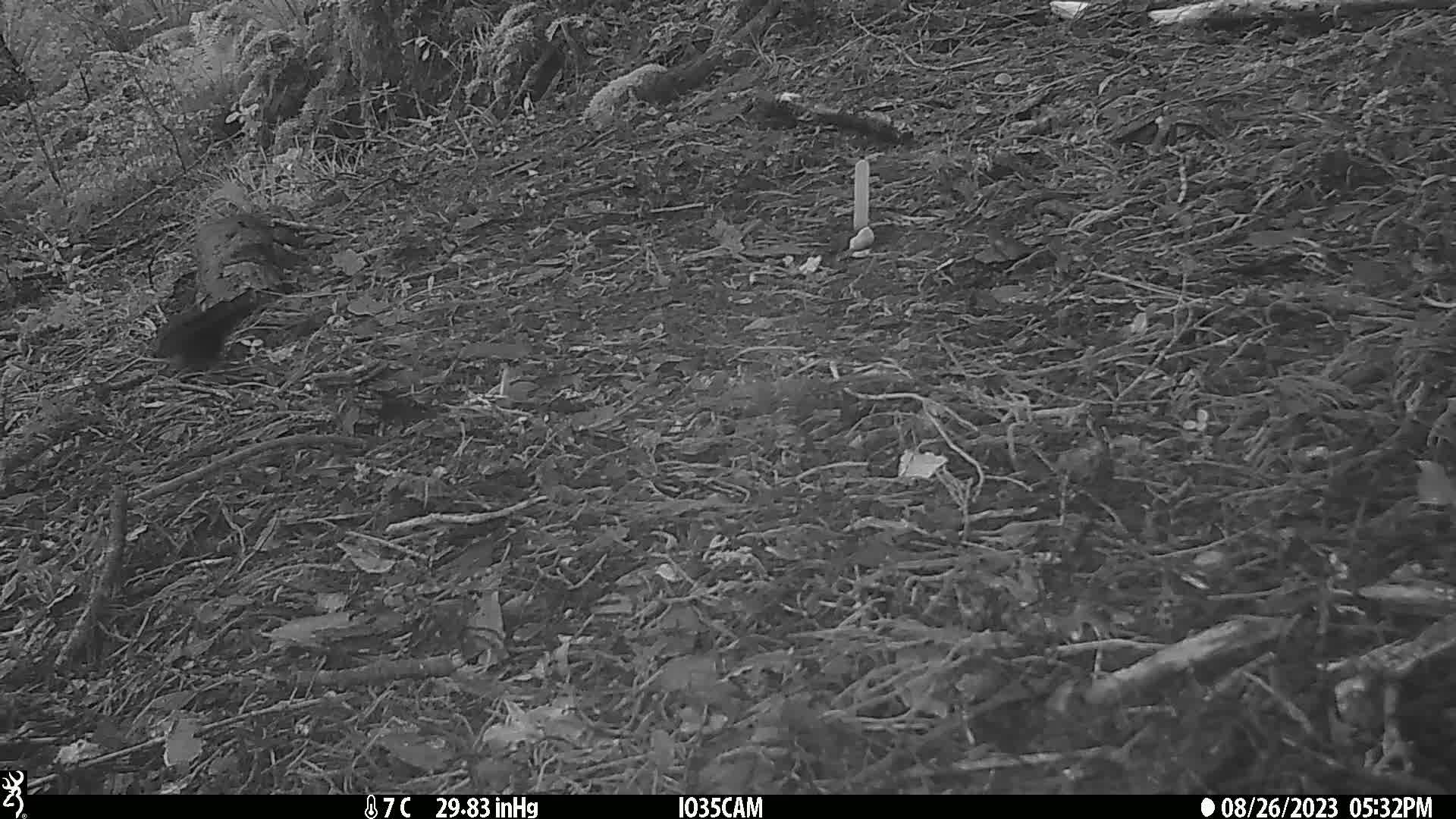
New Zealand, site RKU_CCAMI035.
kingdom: Animalia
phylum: Chordata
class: Aves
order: Passeriformes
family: Turdidae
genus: Turdus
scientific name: Turdus merula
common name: eurasian blackbird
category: blackbird